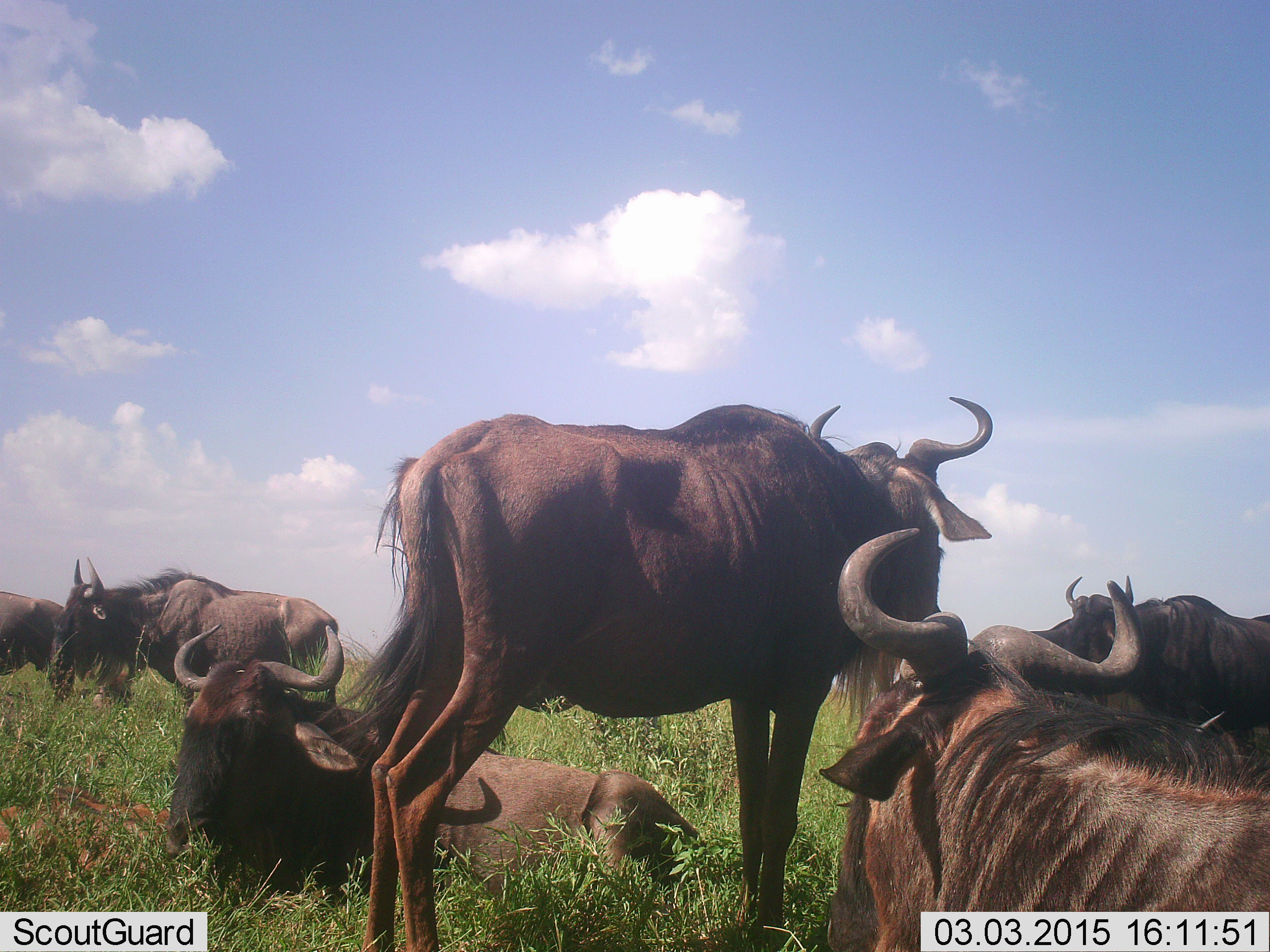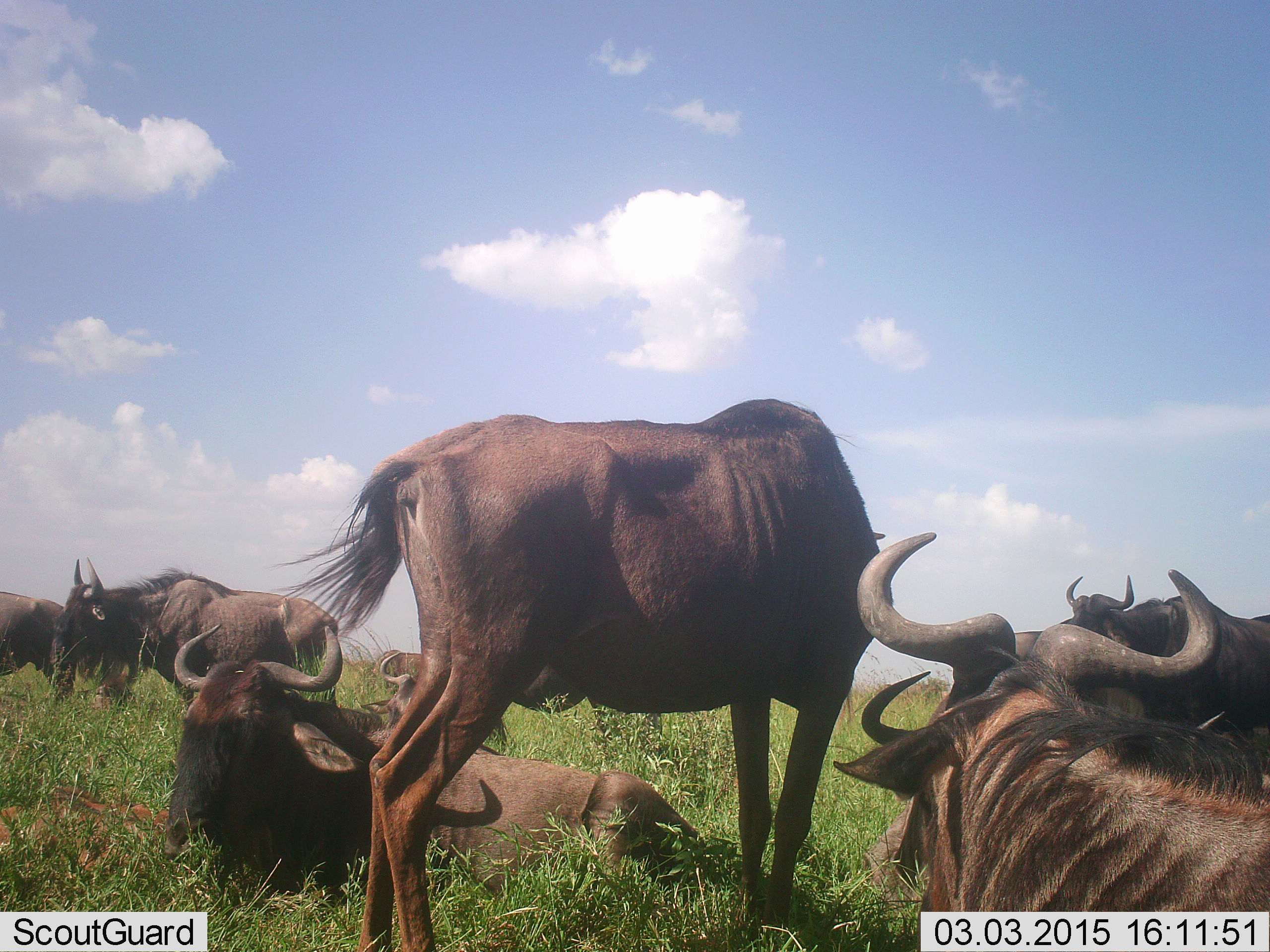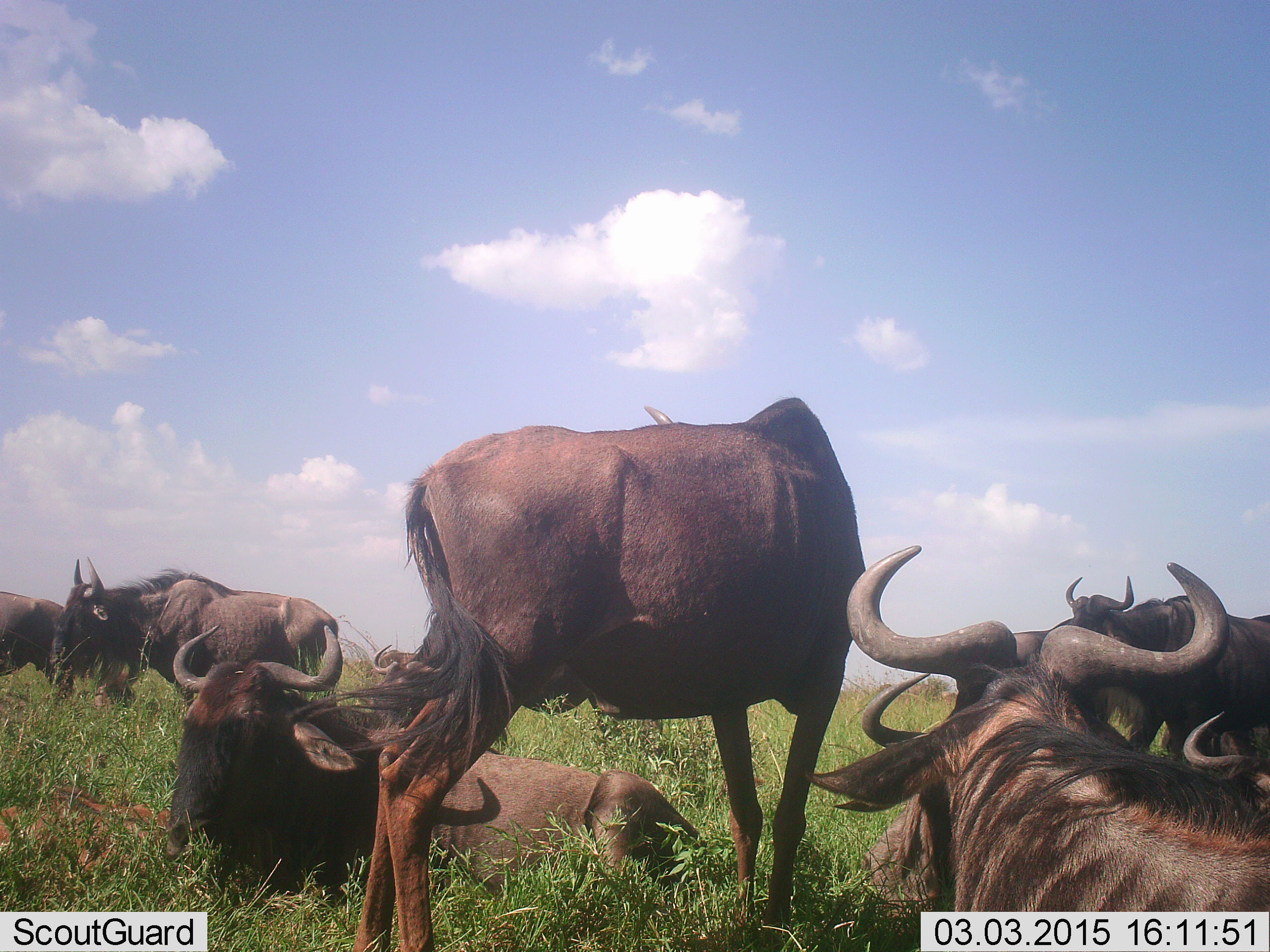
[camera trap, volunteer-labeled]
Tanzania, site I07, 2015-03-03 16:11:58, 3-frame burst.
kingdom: Animalia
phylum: Chordata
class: Mammalia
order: Artiodactyla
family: Bovidae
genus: Connochaetes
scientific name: Connochaetes taurinus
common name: blue wildebeest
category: wildebeest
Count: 8.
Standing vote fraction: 100%.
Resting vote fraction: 100%.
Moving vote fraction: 0%.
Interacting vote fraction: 0%.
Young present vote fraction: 0%.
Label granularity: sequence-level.